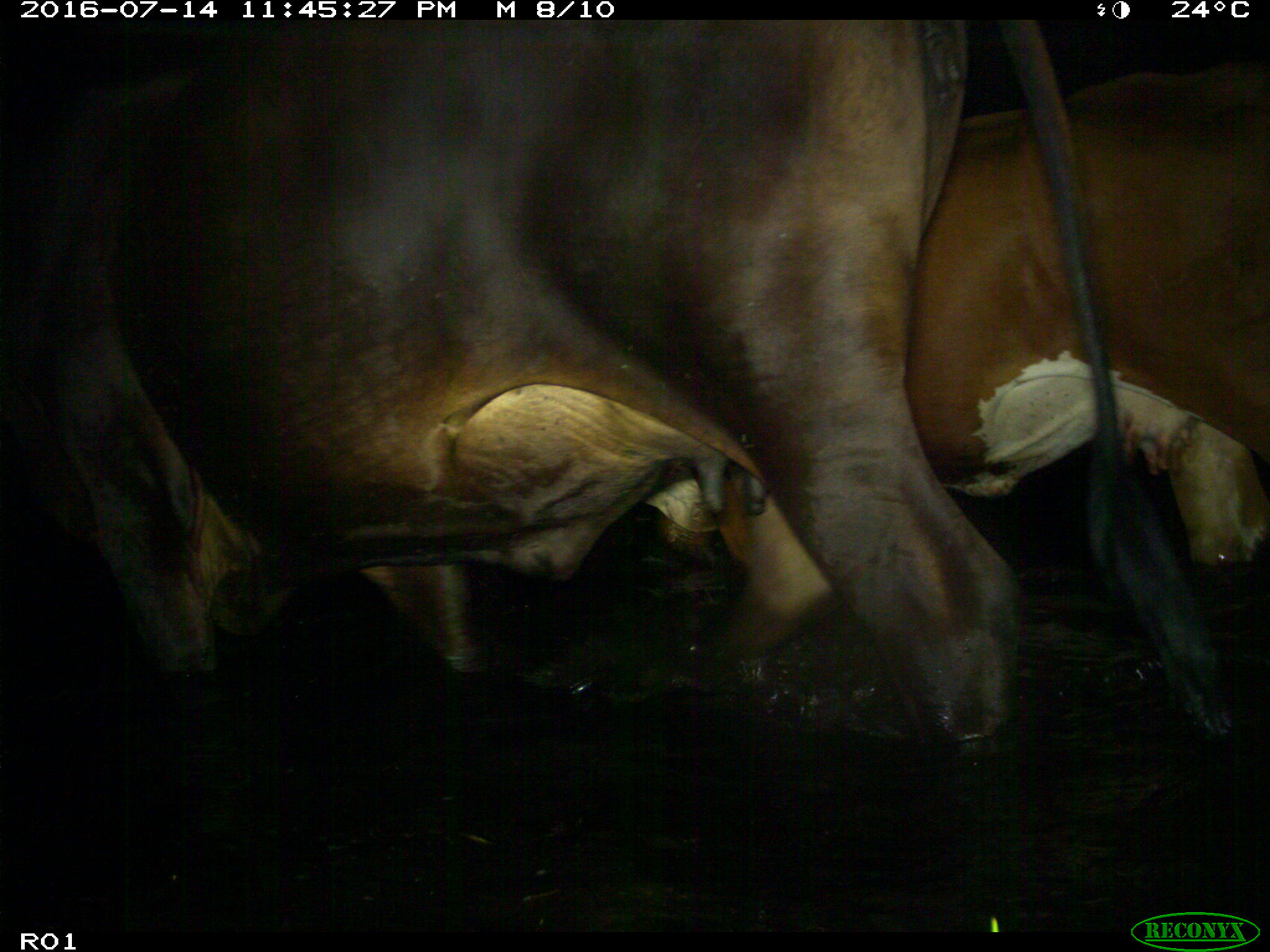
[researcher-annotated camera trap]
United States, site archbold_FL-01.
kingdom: Animalia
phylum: Chordata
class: Mammalia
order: Artiodactyla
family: Bovidae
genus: Bos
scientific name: Bos taurus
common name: domestic cow